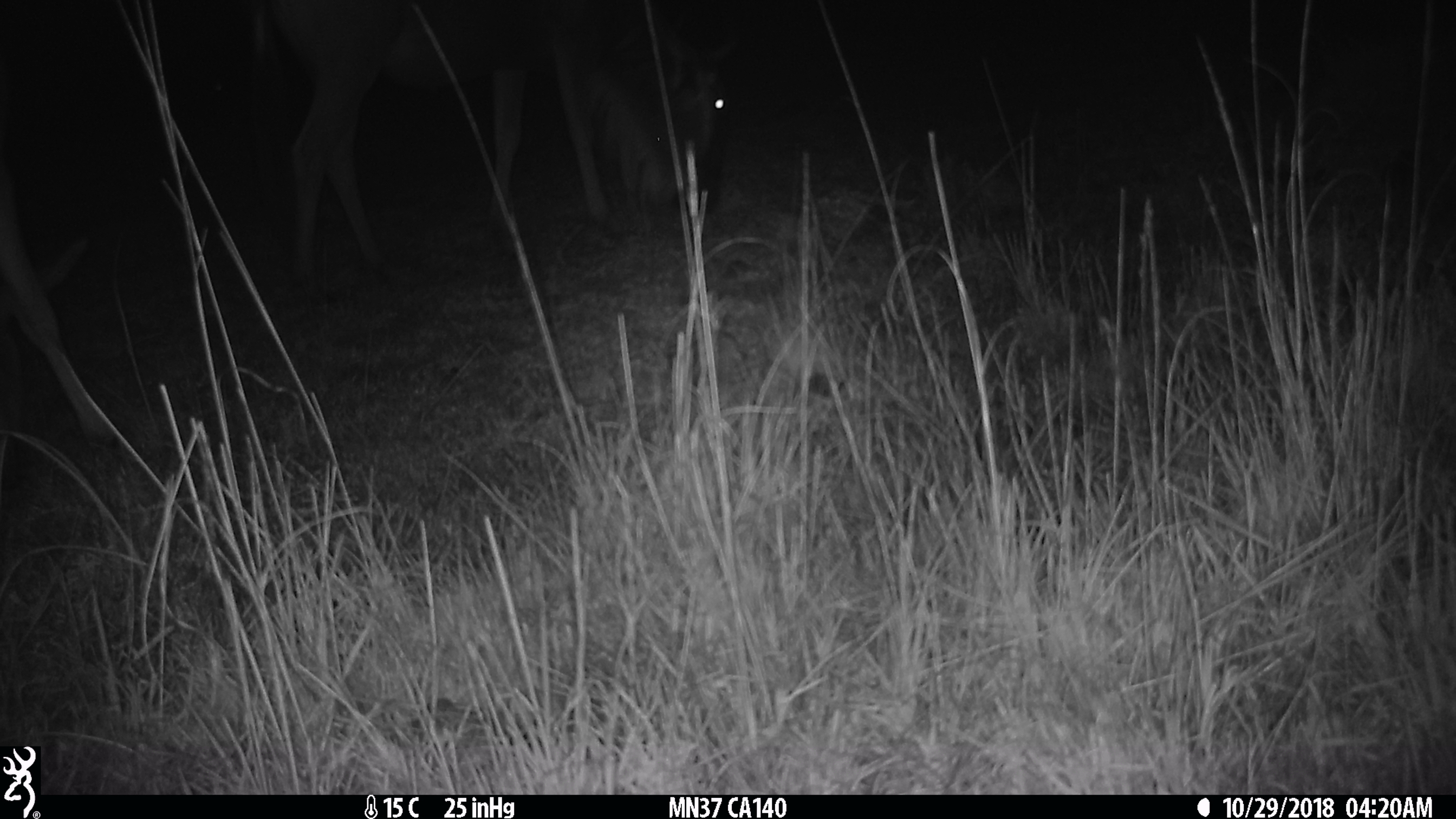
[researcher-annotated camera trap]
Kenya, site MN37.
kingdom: Animalia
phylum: Chordata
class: Mammalia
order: Artiodactyla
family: Bovidae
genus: Connochaetes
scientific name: Connochaetes taurinus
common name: blue wildebeest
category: wildebeest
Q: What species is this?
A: Wildebeest (blue wildebeest) (Connochaetes taurinus).